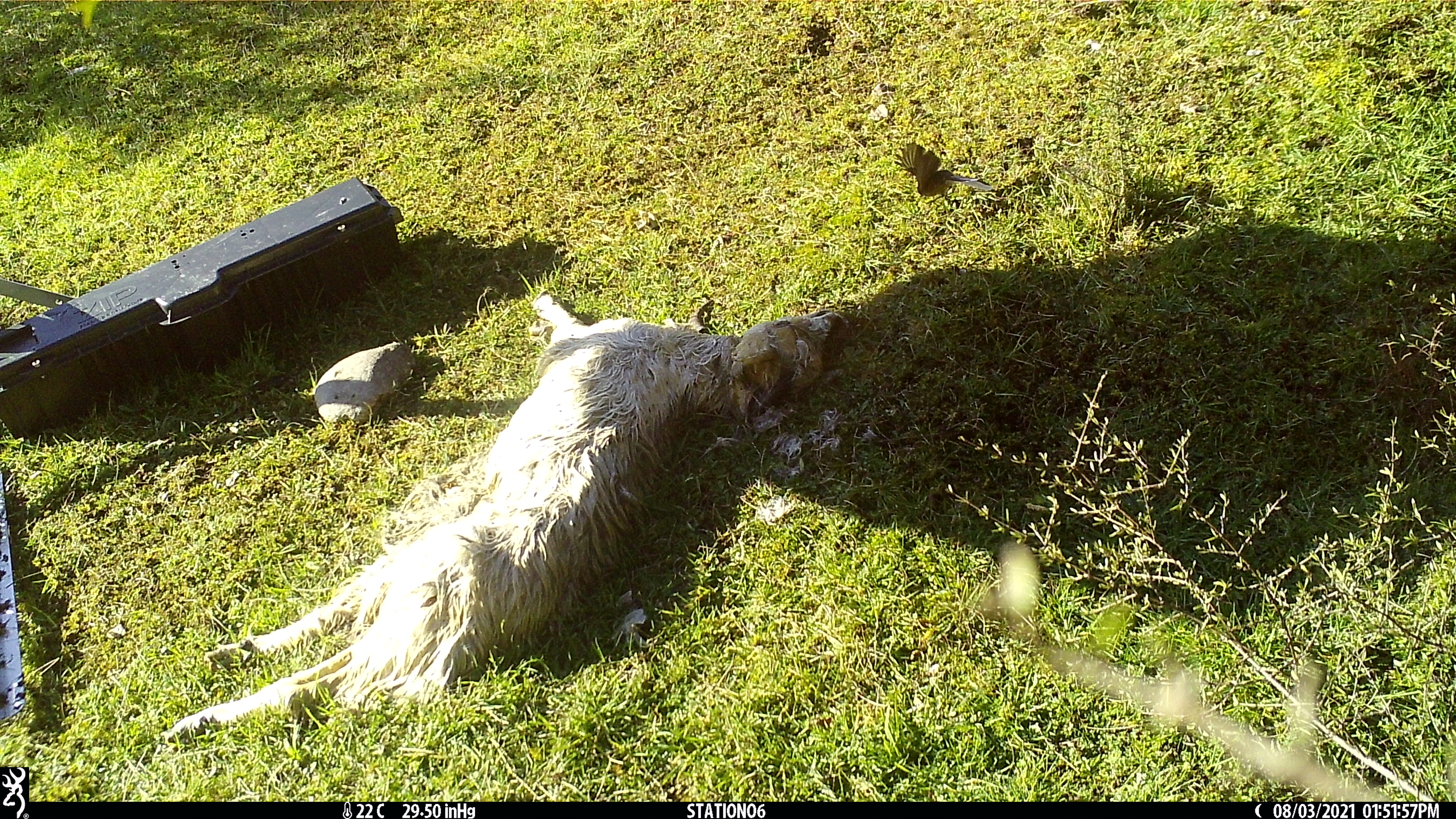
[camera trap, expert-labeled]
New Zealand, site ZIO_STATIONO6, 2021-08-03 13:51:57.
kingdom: Animalia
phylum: Chordata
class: Aves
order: Passeriformes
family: Rhipiduridae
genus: Rhipidura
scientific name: Rhipidura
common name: fantails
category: fantail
Fantail (fantails) (Rhipidura).